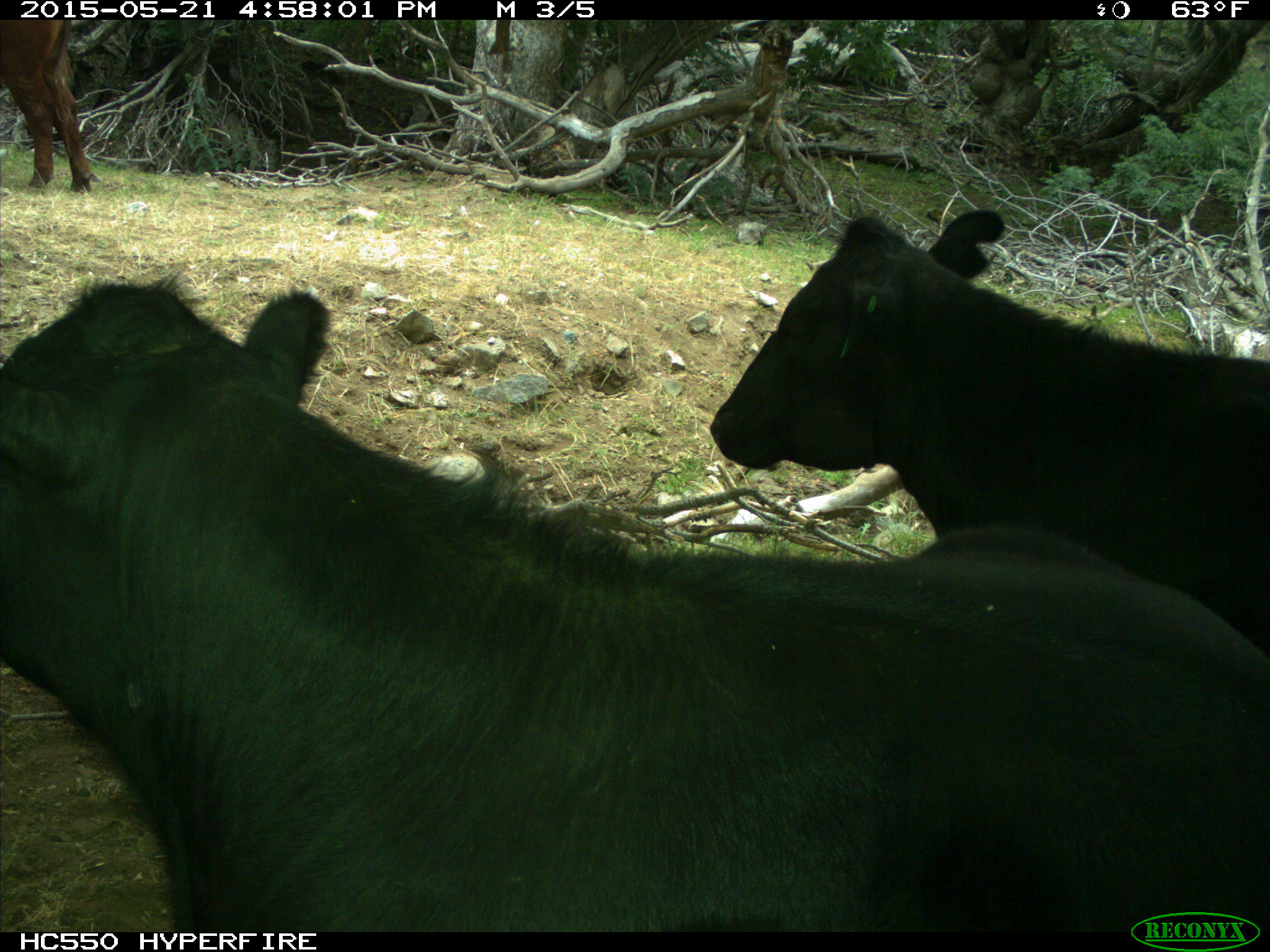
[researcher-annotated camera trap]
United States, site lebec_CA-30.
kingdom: Animalia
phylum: Chordata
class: Mammalia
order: Artiodactyla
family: Bovidae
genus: Bos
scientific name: Bos taurus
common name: domestic cow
Bos taurus (domestic cow).